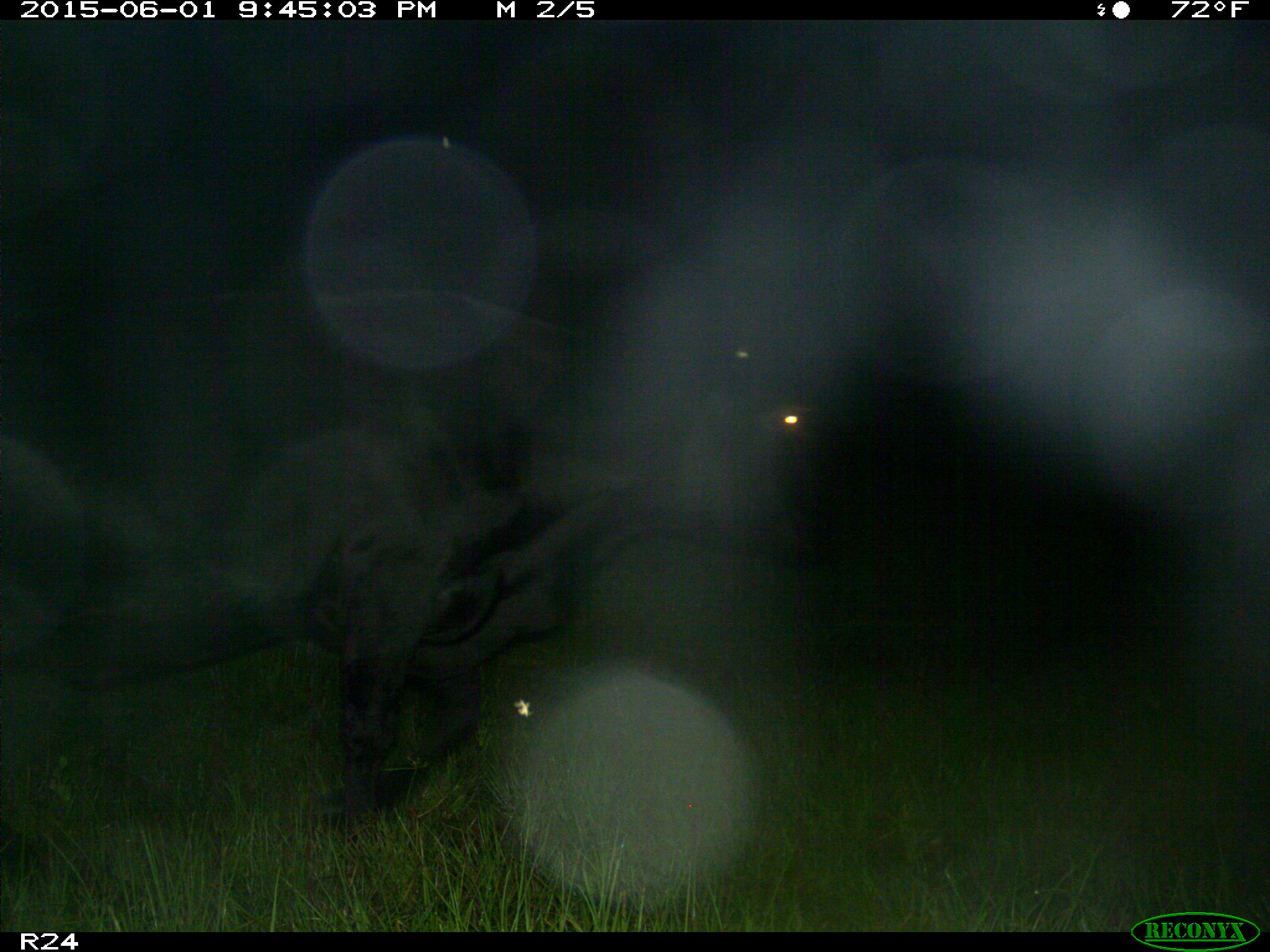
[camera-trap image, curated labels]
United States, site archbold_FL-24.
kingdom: Animalia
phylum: Chordata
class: Mammalia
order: Artiodactyla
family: Bovidae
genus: Bos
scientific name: Bos taurus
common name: domestic cow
Bos taurus (domestic cow).